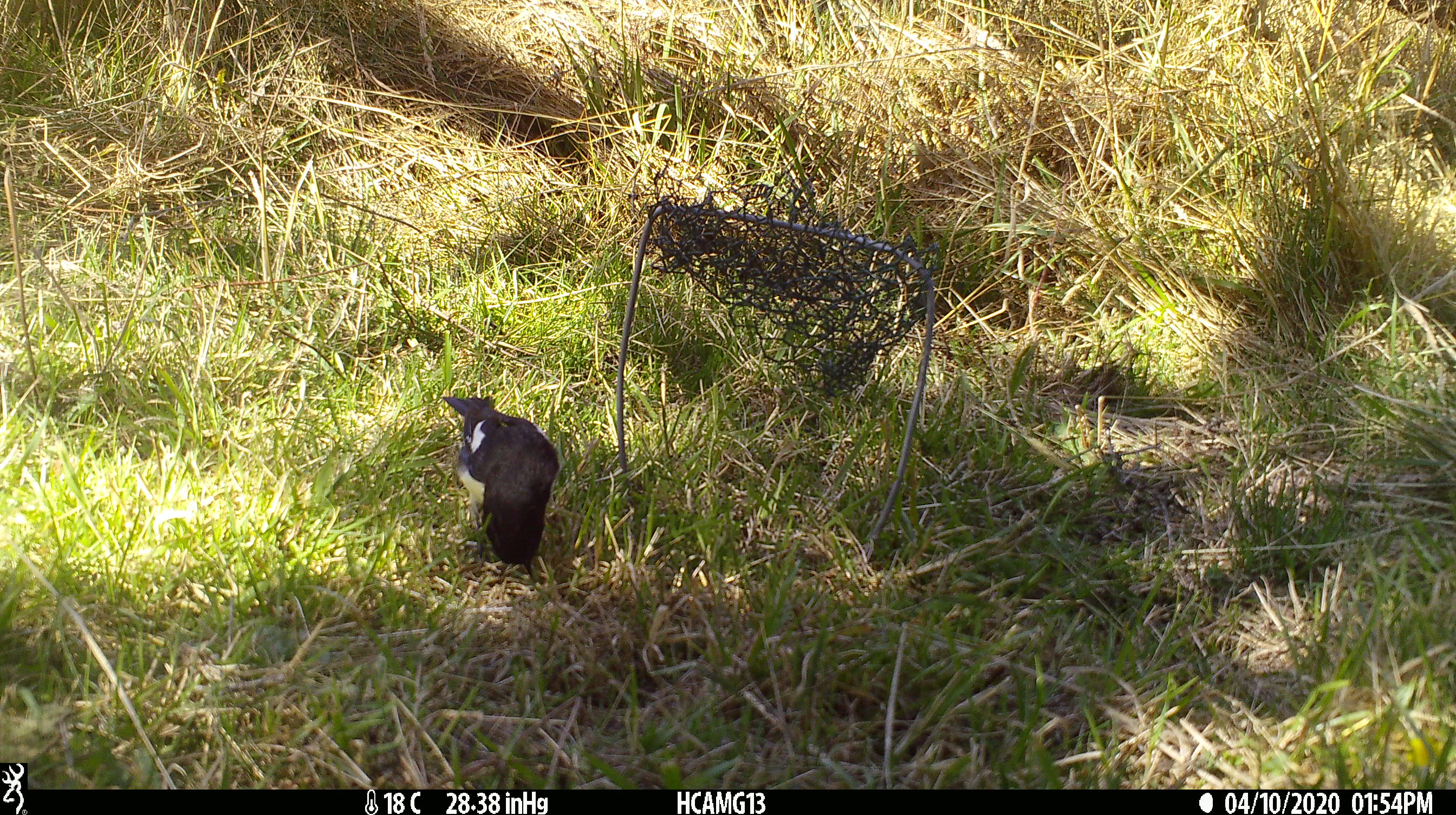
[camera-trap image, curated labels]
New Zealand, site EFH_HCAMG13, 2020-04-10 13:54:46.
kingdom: Animalia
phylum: Chordata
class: Aves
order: Passeriformes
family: Petroicidae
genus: Petroica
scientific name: Petroica macrocephala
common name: tomtit